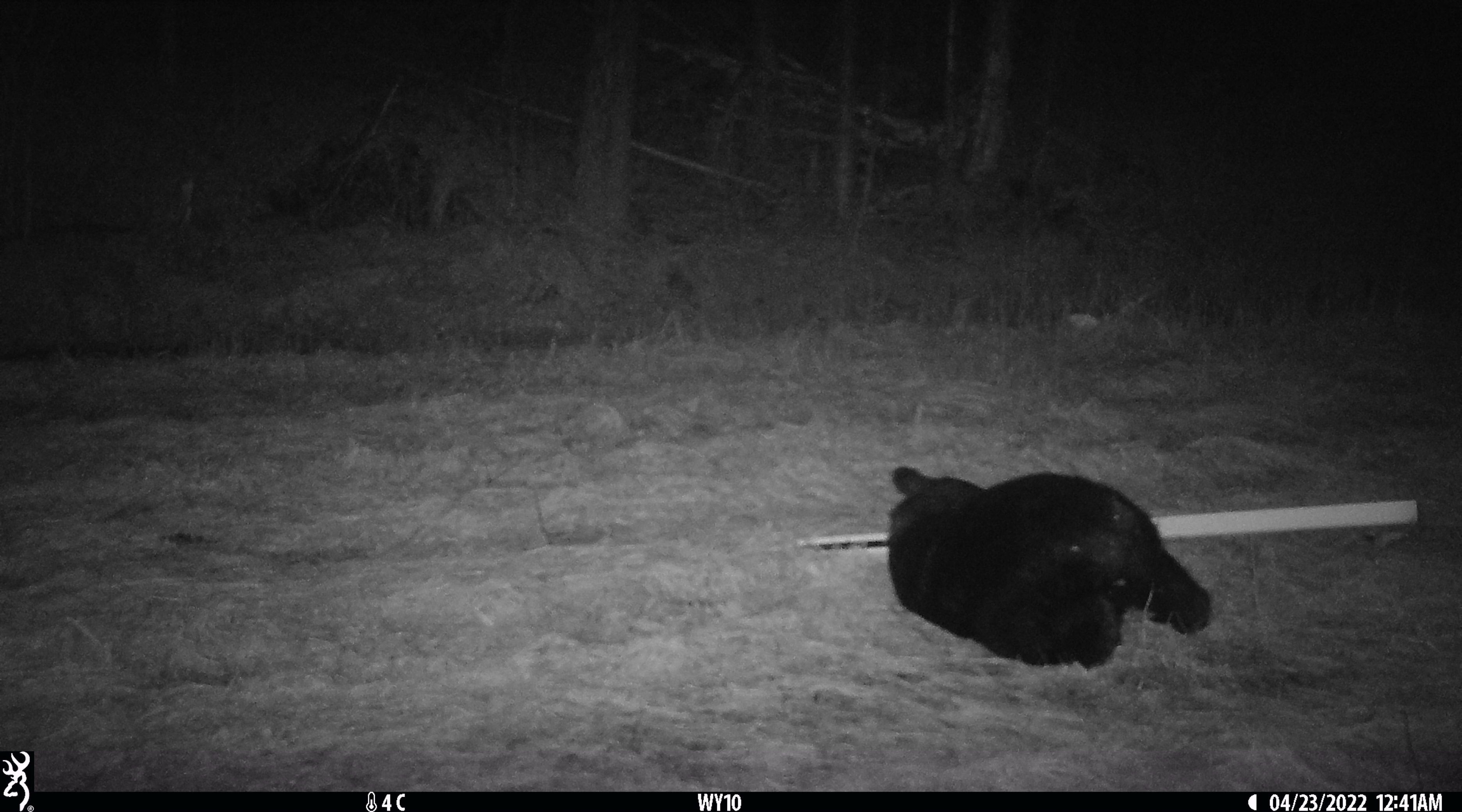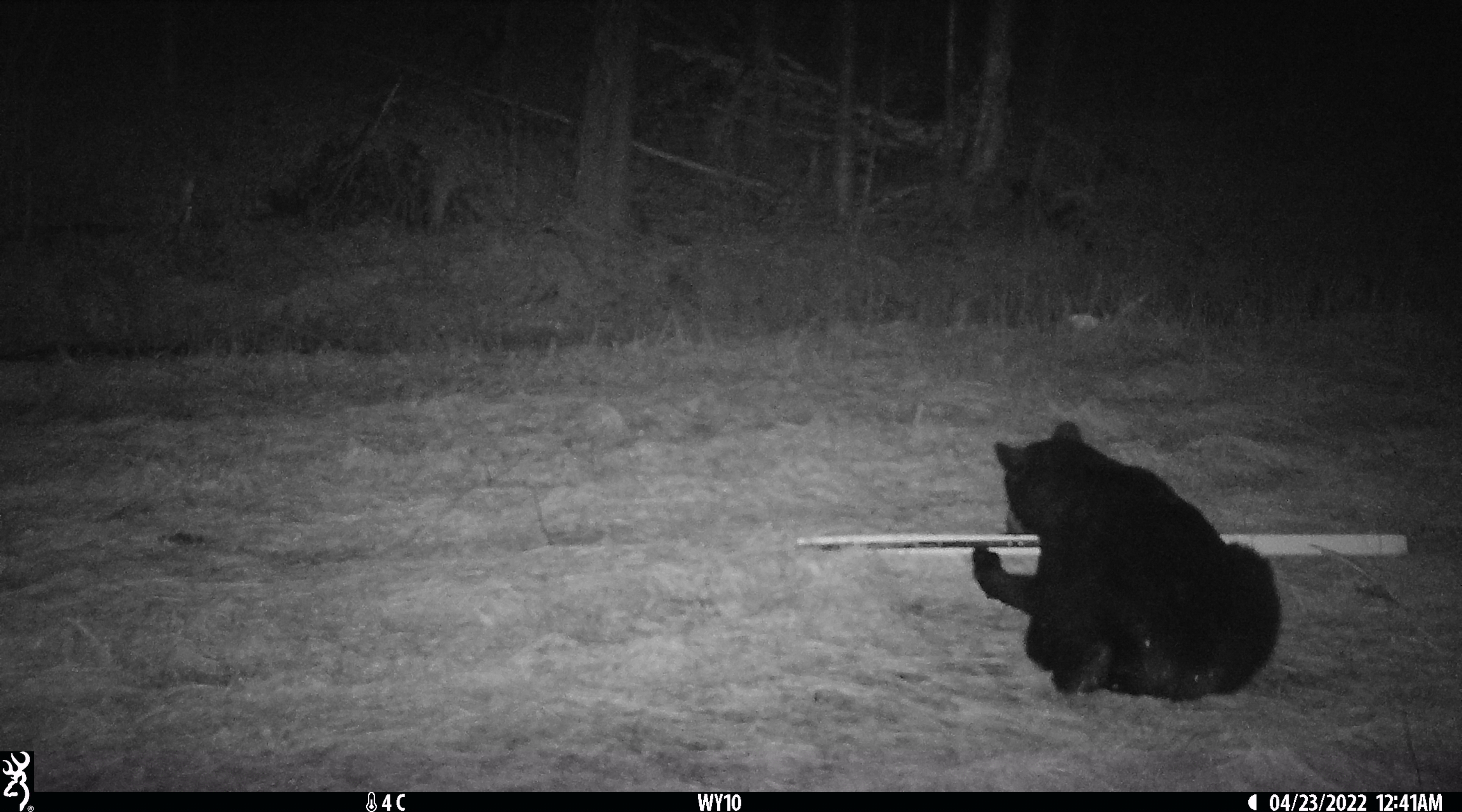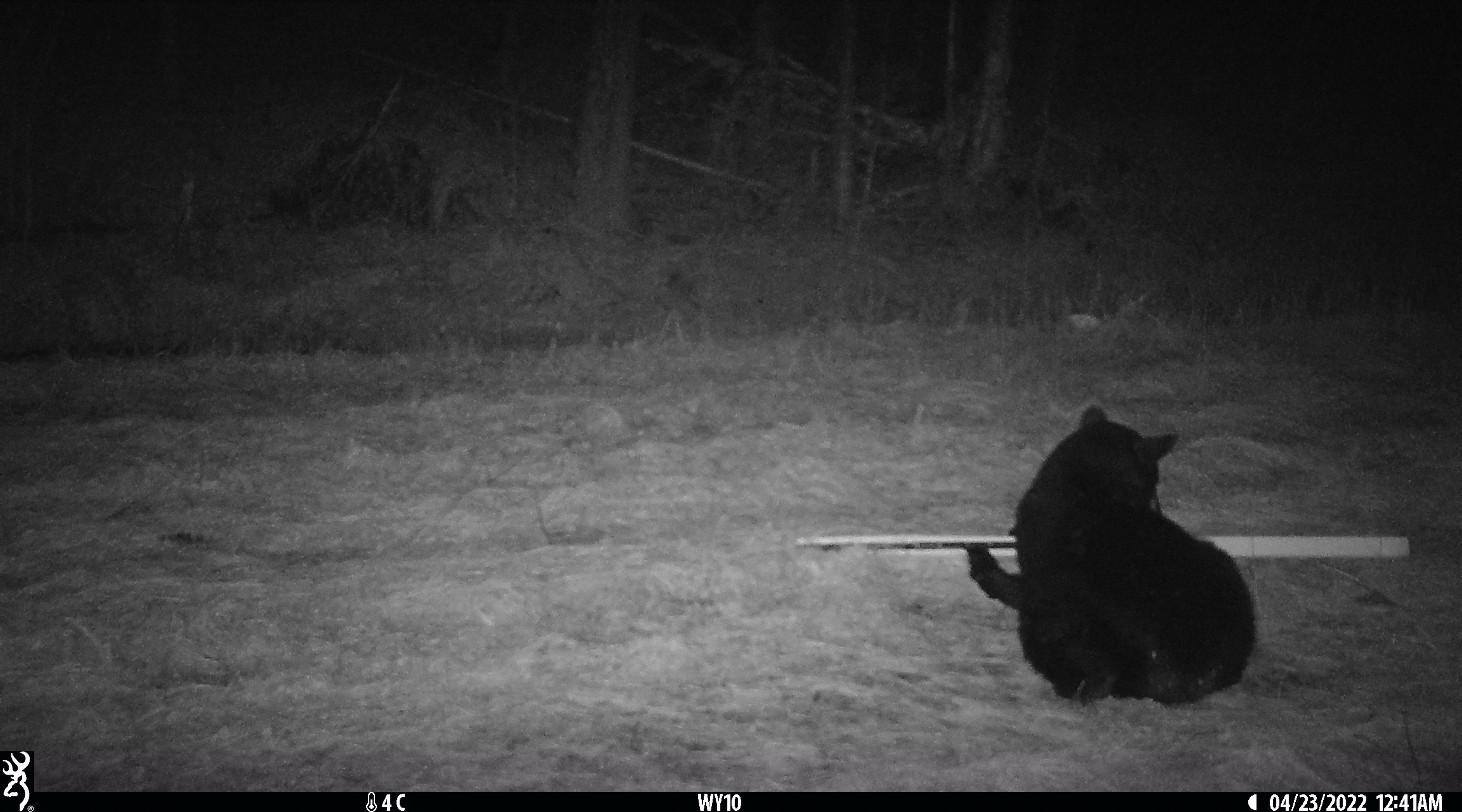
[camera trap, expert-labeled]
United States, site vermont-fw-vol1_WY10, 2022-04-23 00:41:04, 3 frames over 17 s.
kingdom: Animalia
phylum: Chordata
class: Mammalia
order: Carnivora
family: Ursidae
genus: Ursus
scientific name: Ursus americanus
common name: black bear